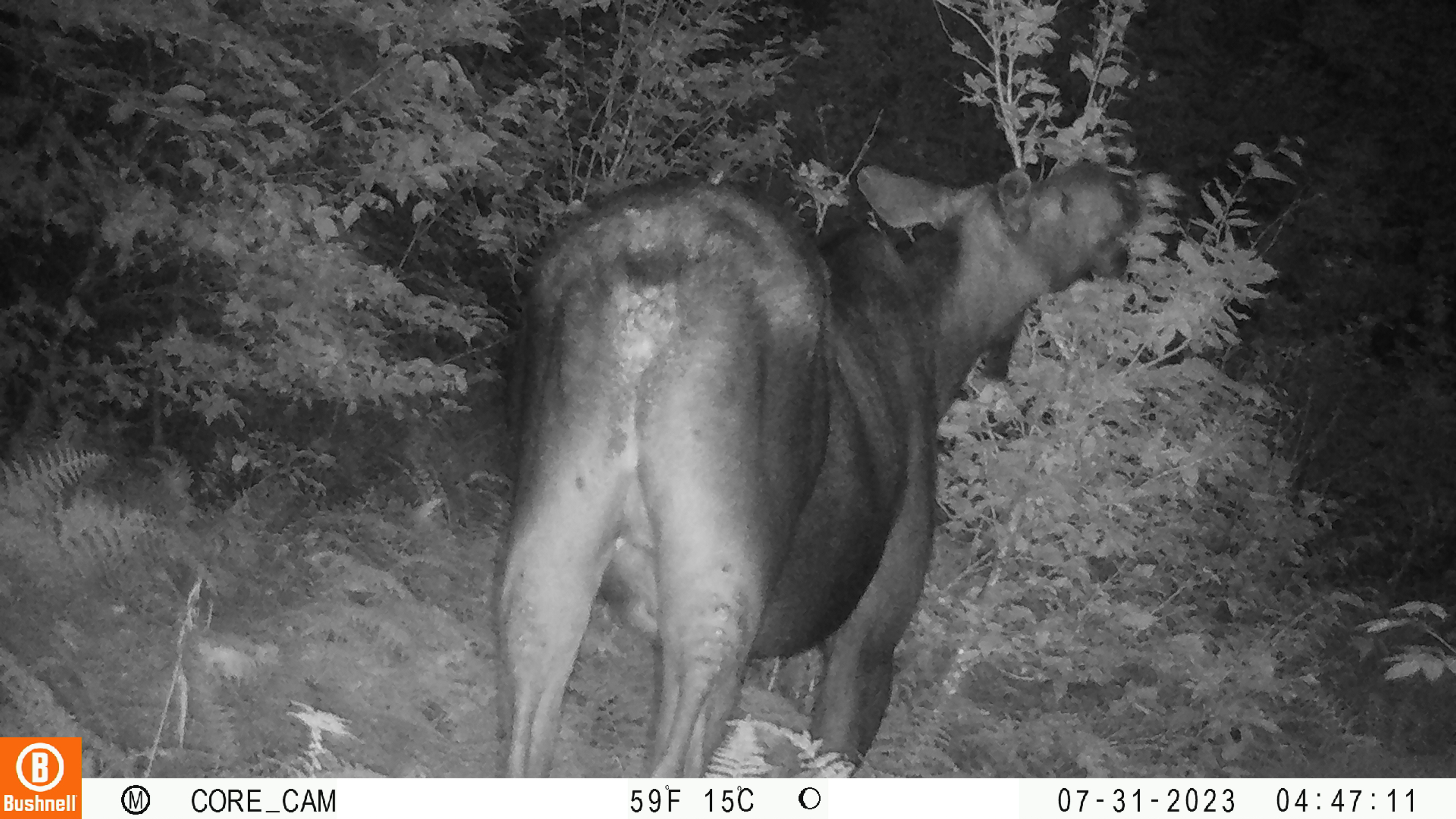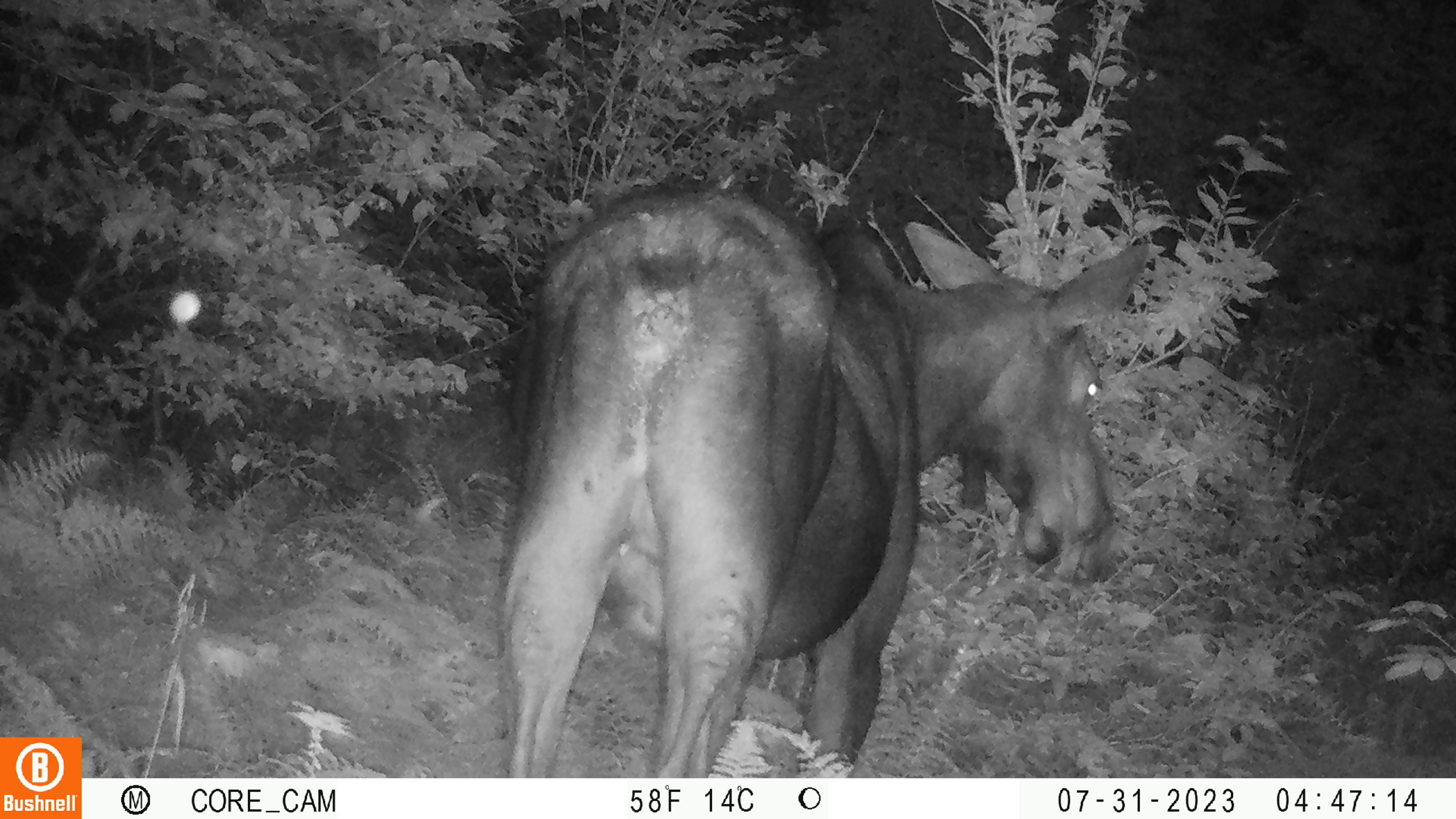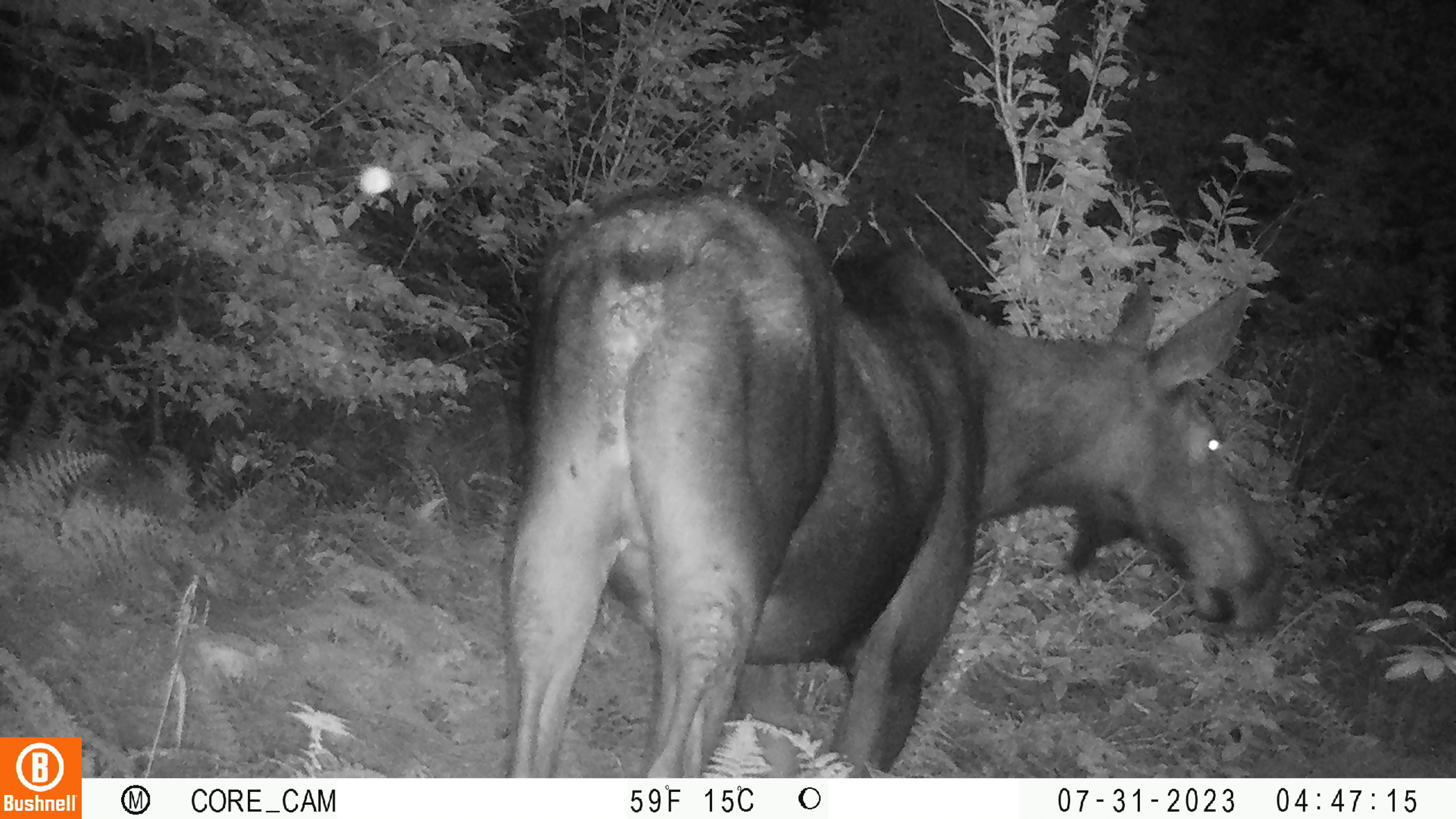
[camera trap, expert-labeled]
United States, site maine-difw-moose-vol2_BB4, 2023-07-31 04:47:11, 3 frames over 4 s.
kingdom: Animalia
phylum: Chordata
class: Mammalia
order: Artiodactyla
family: Cervidae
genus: Alces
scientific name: Alces alces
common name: moose